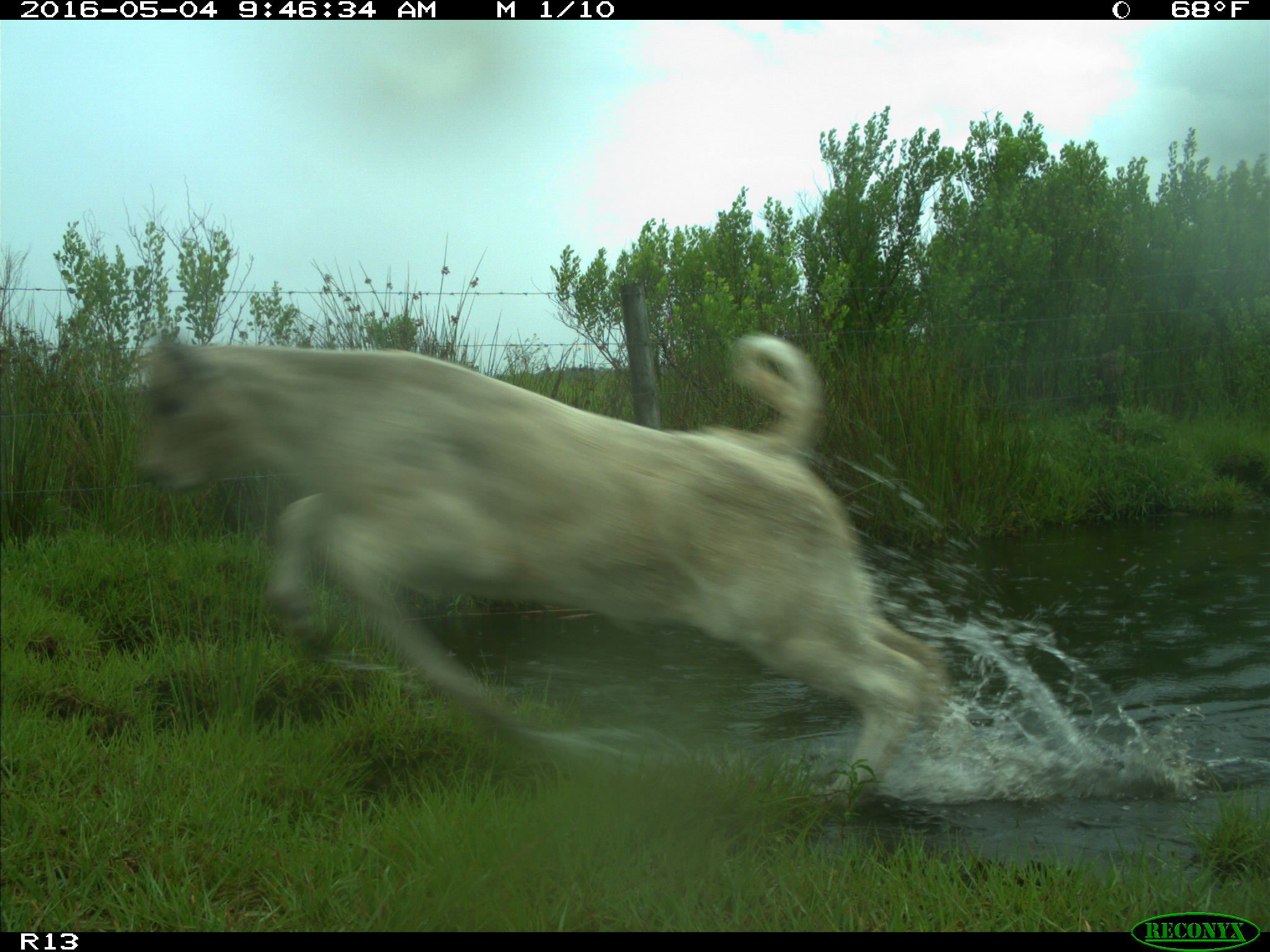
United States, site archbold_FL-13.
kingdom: Animalia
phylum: Chordata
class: Mammalia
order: Artiodactyla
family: Bovidae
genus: Bos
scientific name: Bos taurus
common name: domestic cow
Bos taurus (domestic cow).